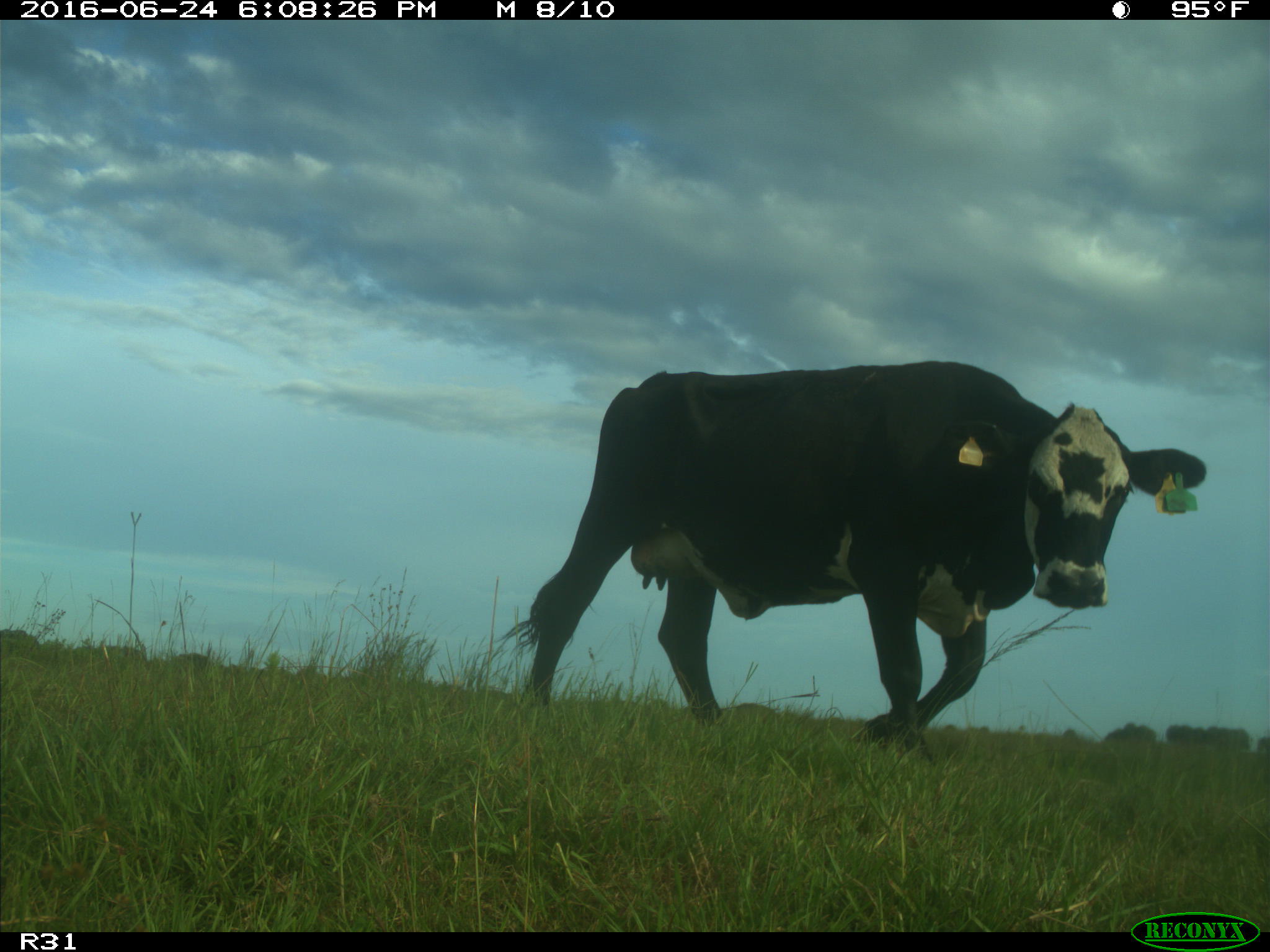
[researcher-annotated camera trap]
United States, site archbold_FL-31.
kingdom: Animalia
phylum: Chordata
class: Mammalia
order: Artiodactyla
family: Bovidae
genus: Bos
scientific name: Bos taurus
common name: domestic cow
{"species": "Bos taurus (domestic cow)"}